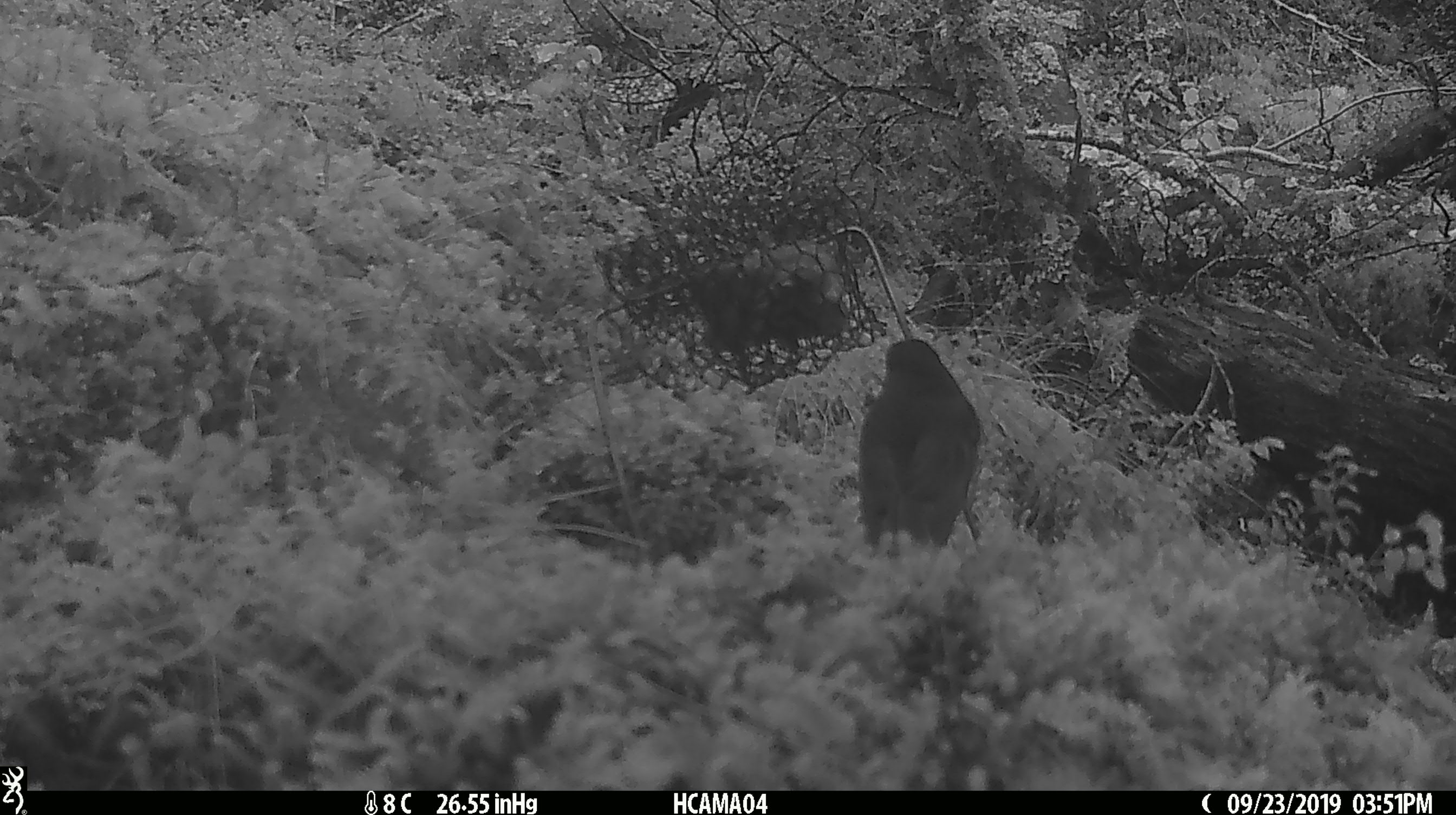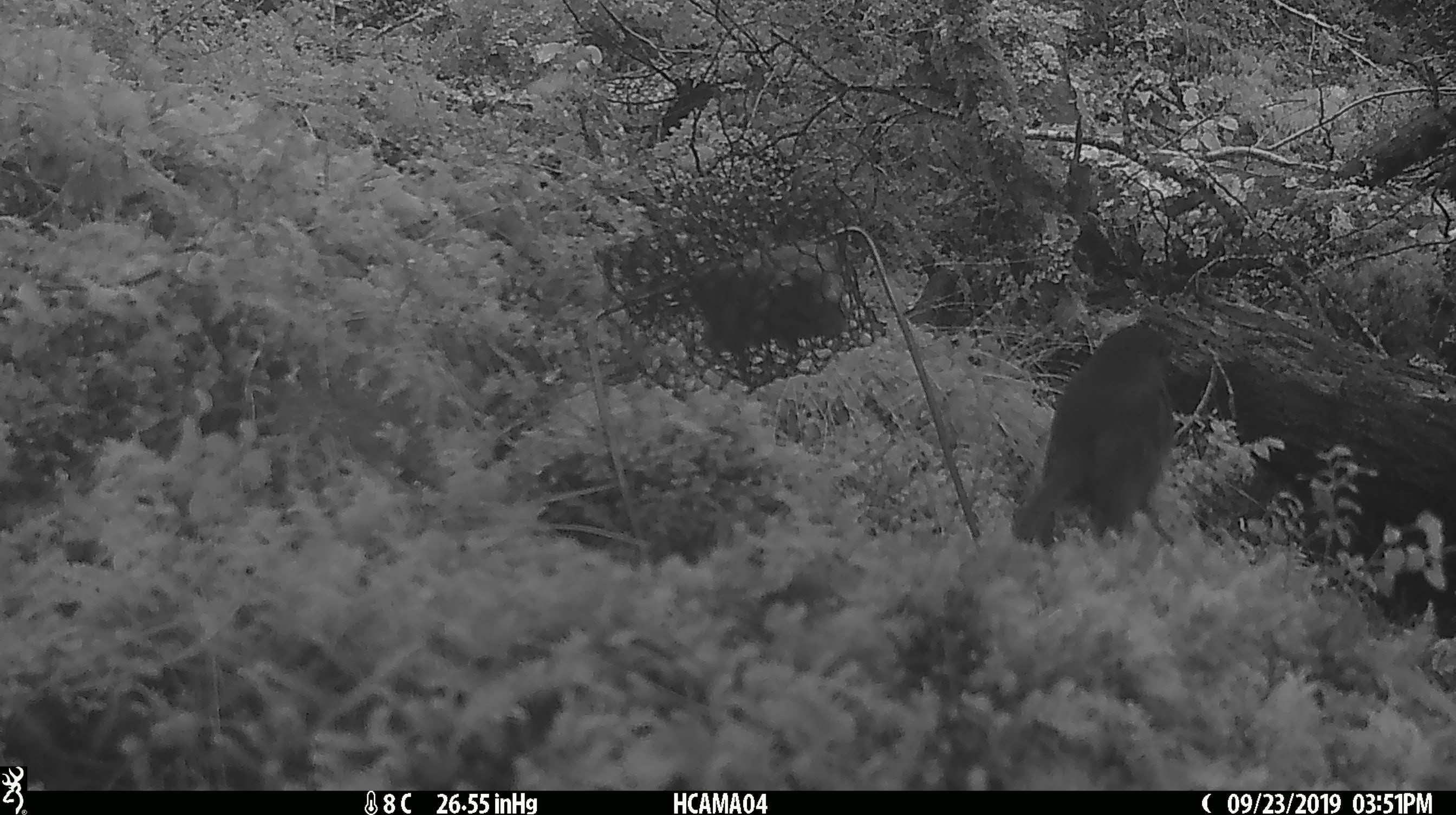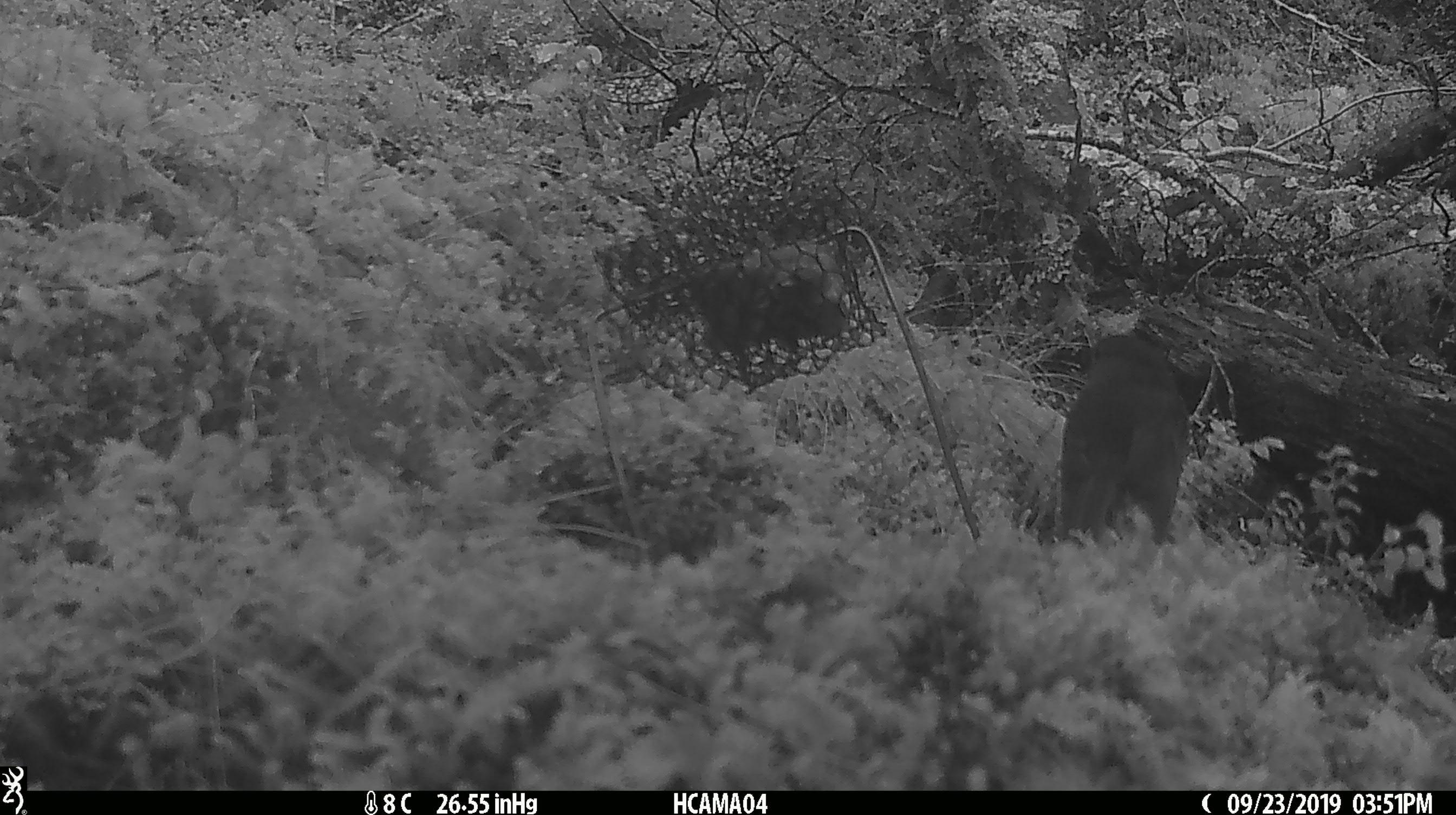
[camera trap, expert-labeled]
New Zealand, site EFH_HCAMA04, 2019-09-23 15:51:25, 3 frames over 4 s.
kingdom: Animalia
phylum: Chordata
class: Aves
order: Passeriformes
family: Petroicidae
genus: Petroica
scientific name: Petroica australis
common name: new zealand robin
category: robin